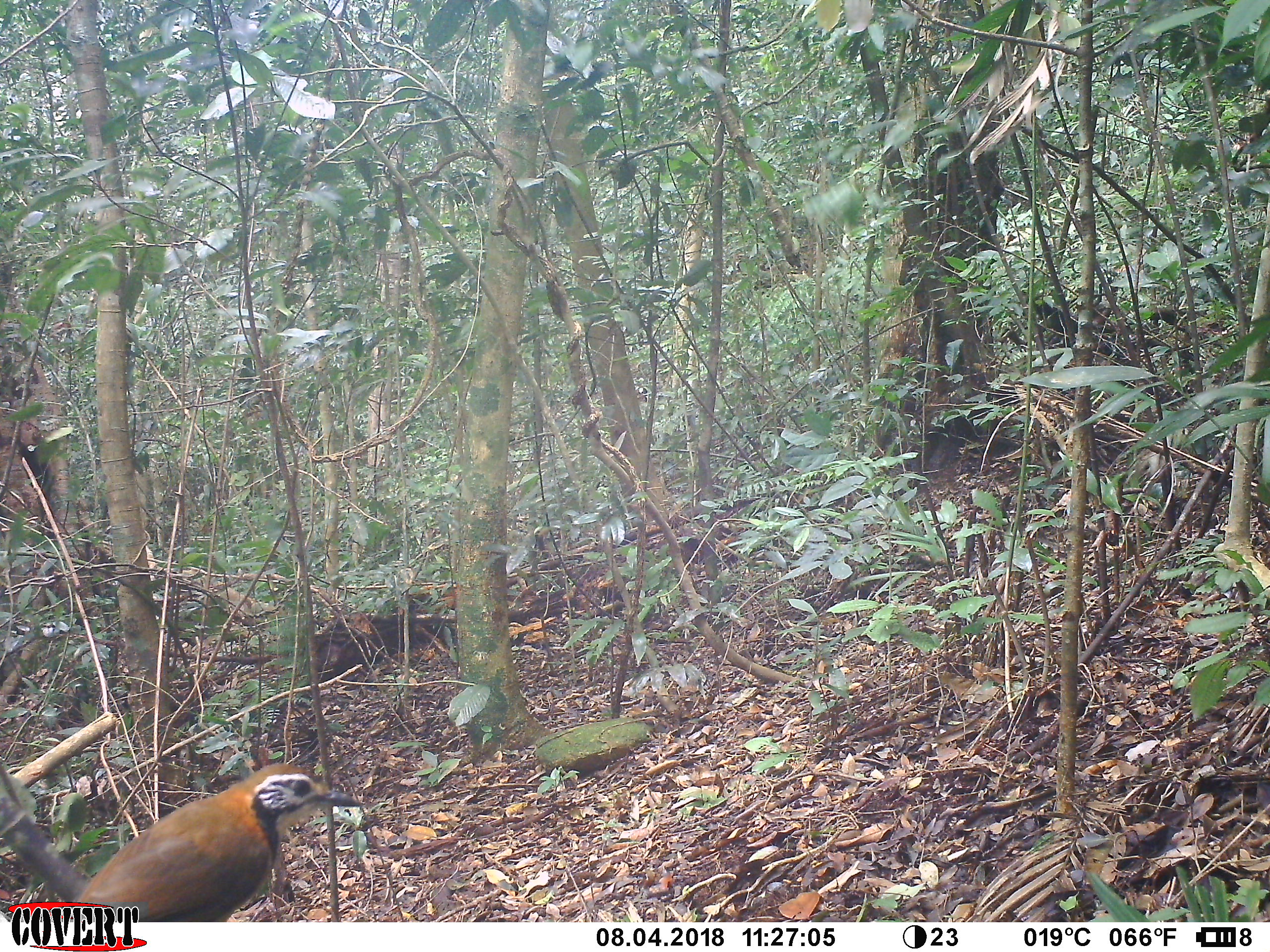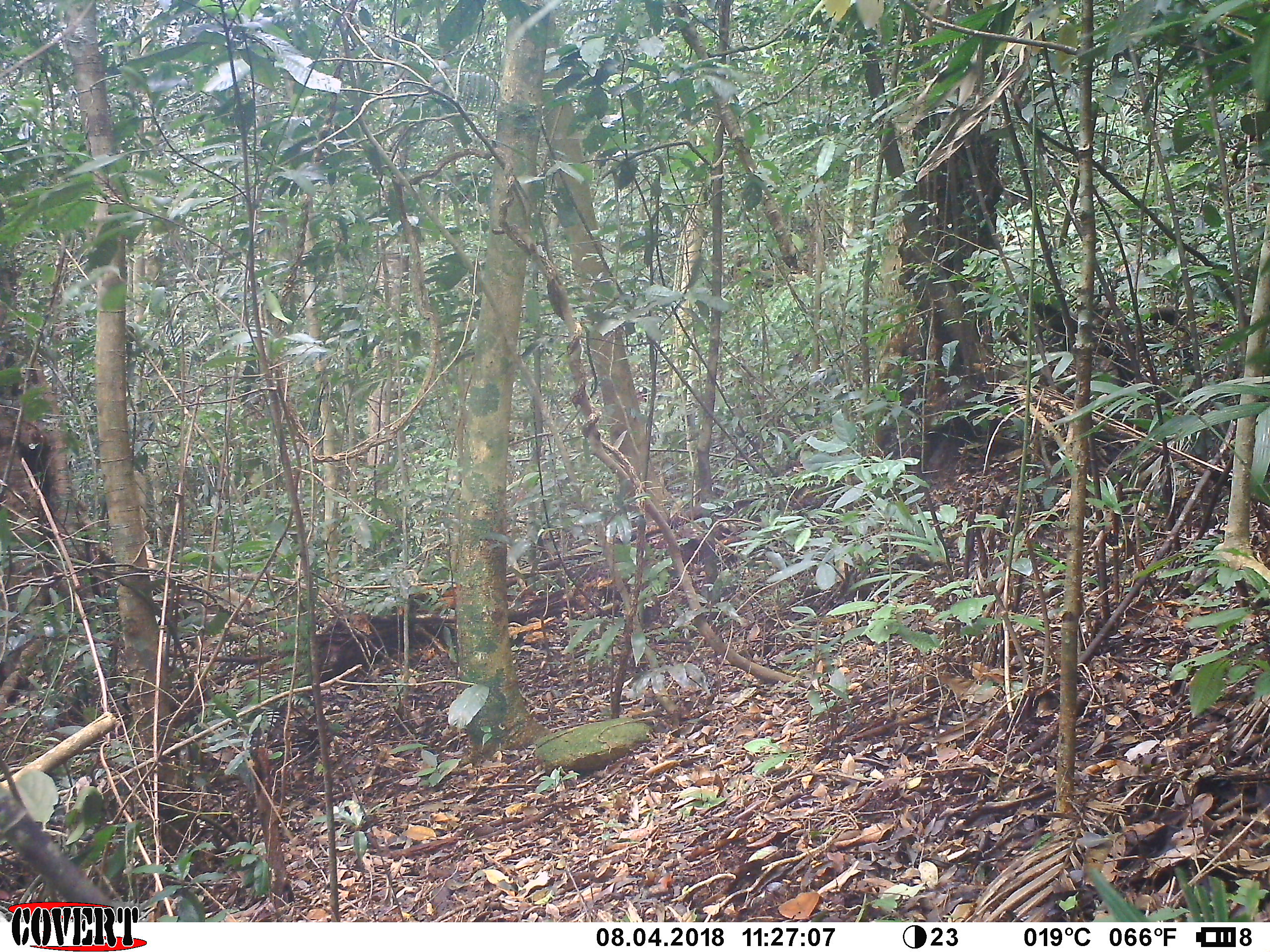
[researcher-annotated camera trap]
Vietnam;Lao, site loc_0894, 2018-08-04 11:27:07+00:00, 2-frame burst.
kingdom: Animalia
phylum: Chordata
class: Aves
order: Passeriformes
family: Leiothrichidae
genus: Pterorhinus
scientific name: Pterorhinus pectoralis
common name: necklaced laughingthrush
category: necklaced laughingthrush sp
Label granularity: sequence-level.